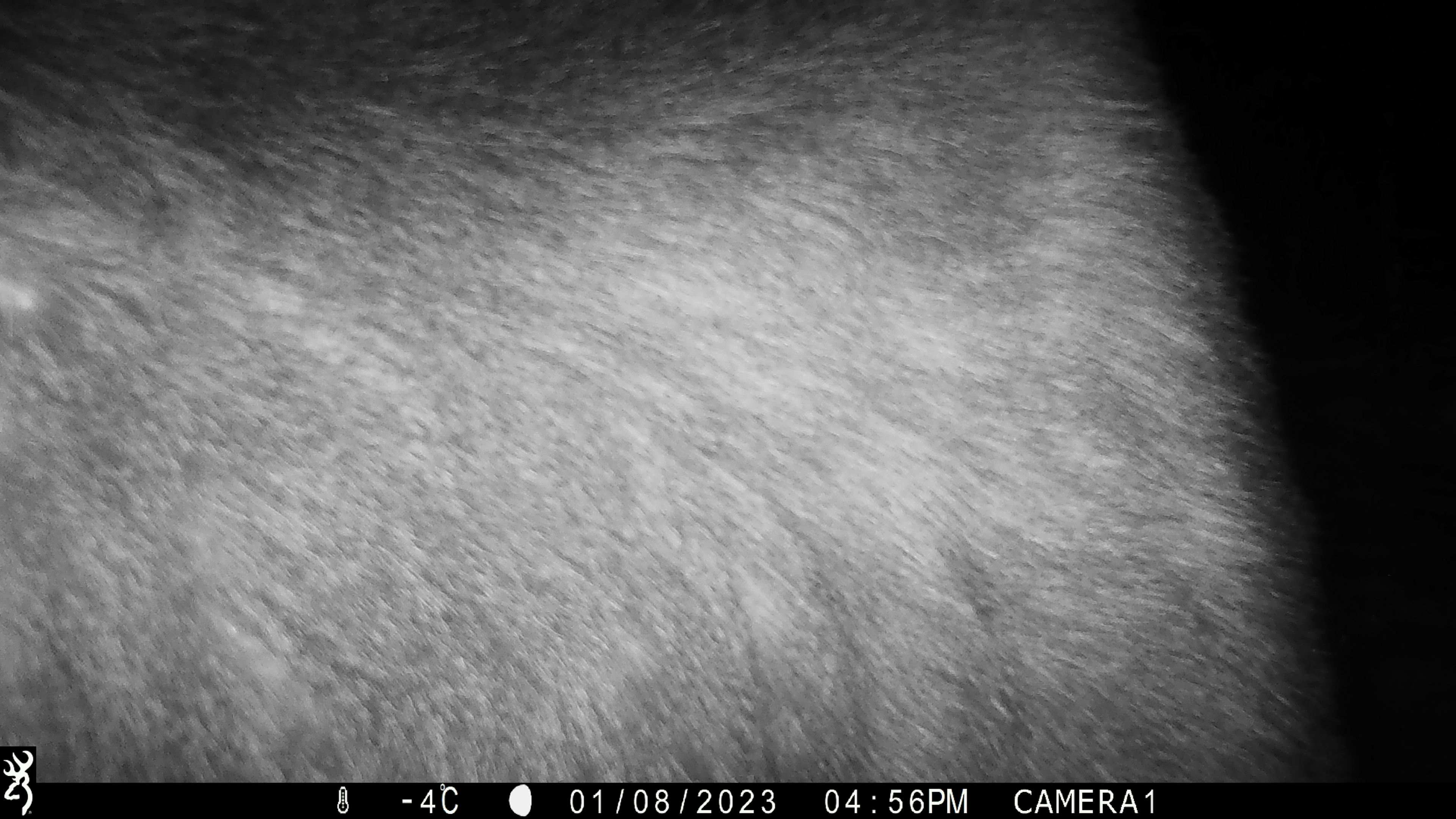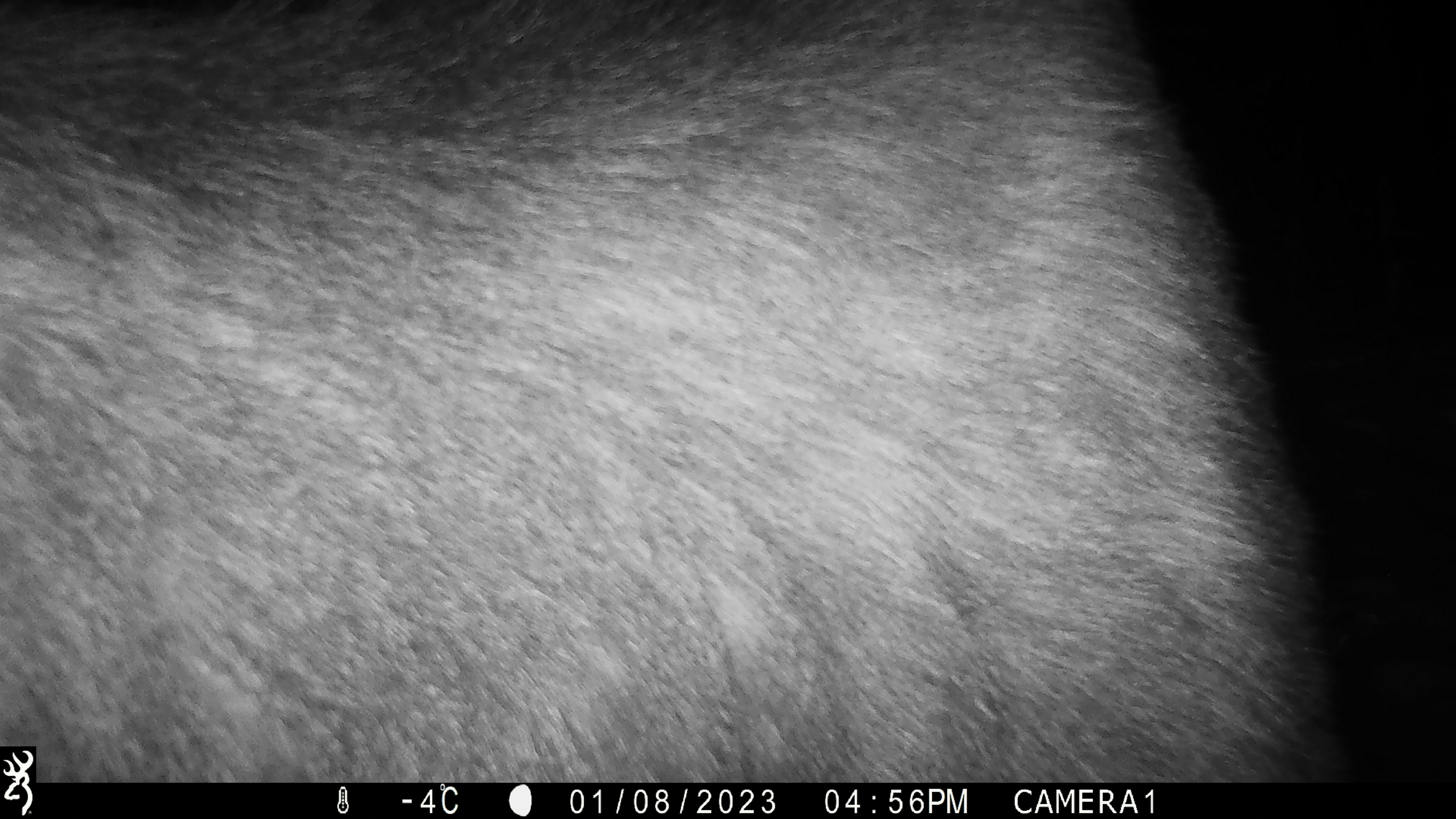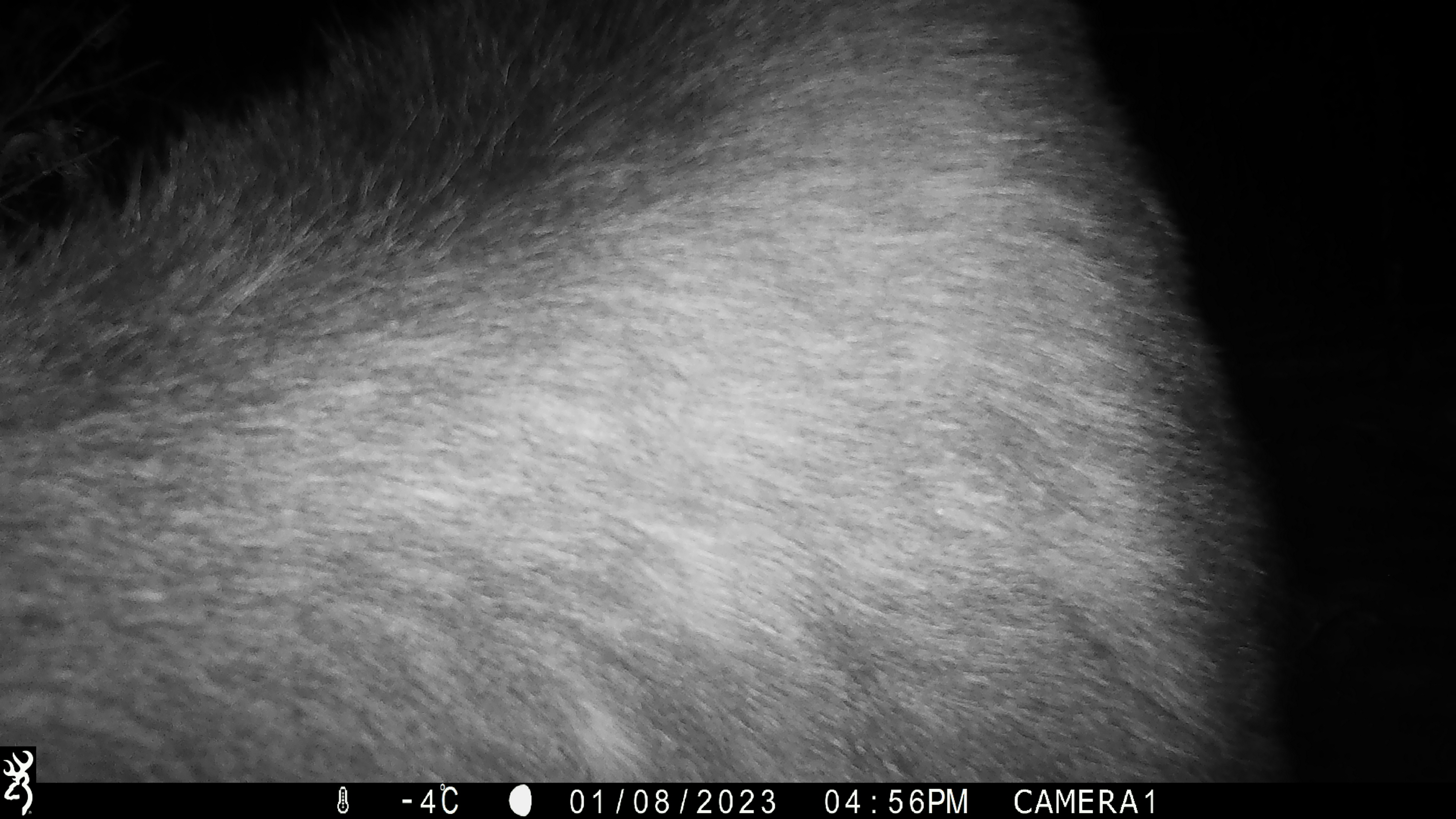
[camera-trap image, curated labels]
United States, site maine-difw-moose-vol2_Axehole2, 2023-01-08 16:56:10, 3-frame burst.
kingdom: Animalia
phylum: Chordata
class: Mammalia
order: Artiodactyla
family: Cervidae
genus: Alces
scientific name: Alces alces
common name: moose